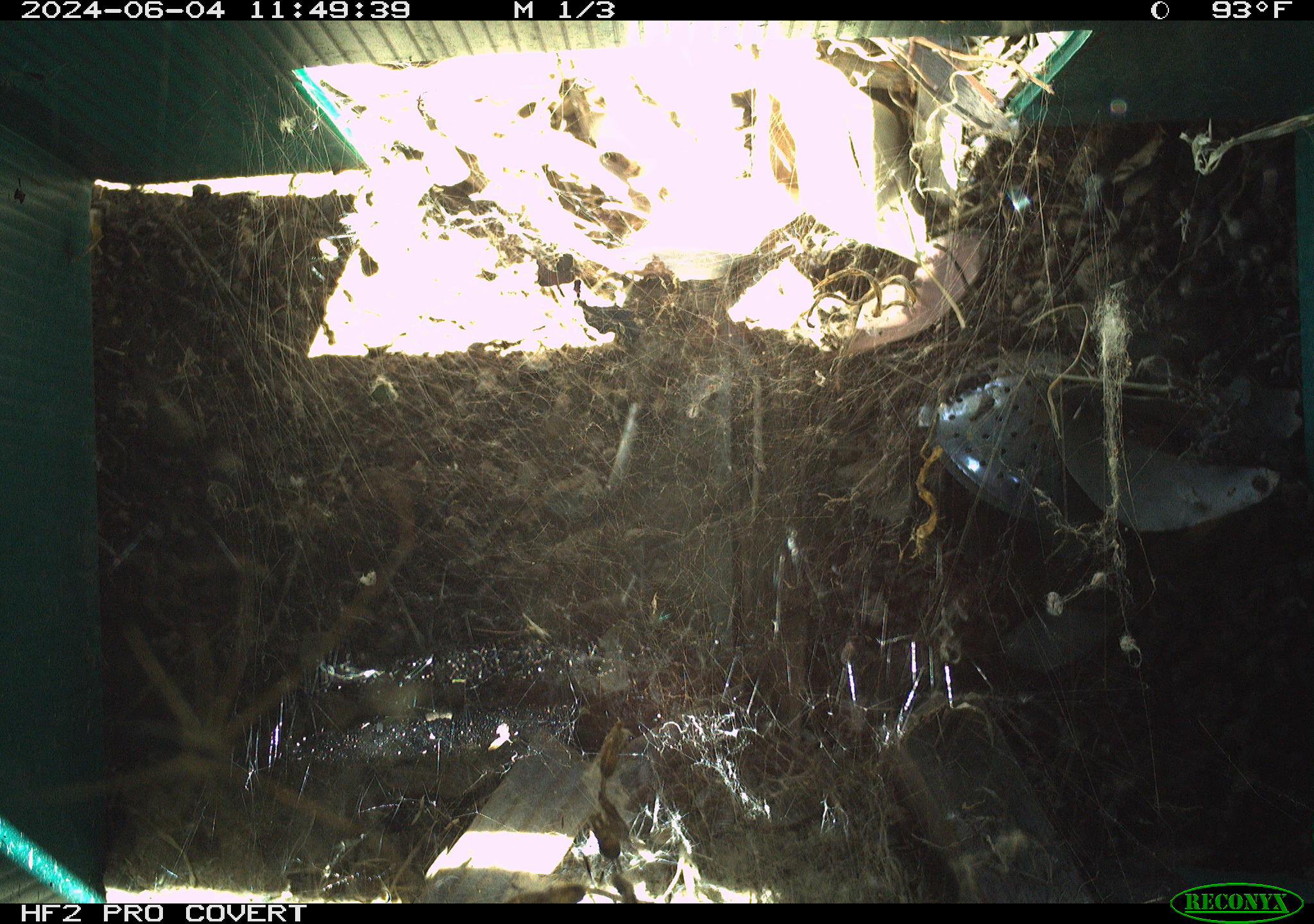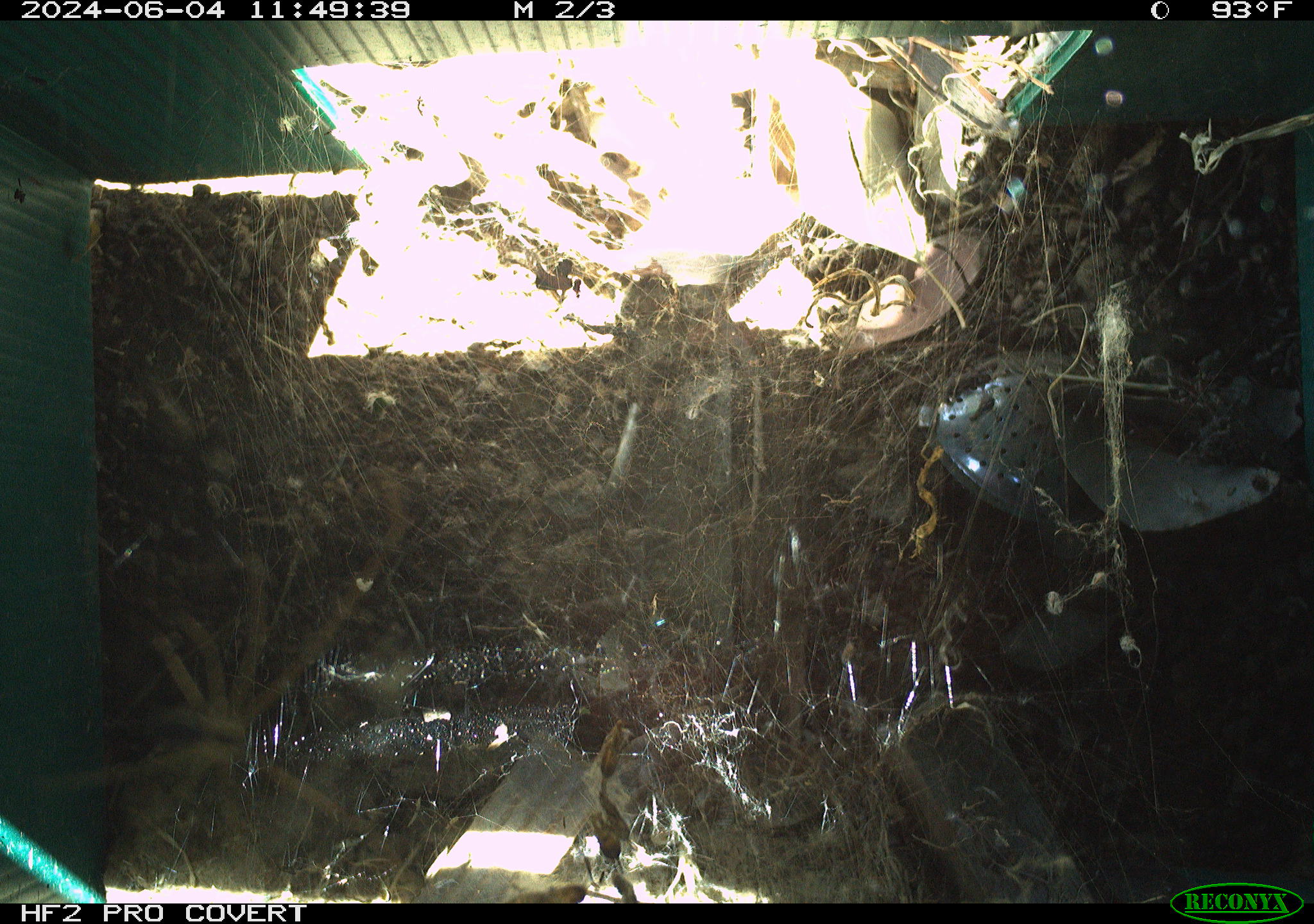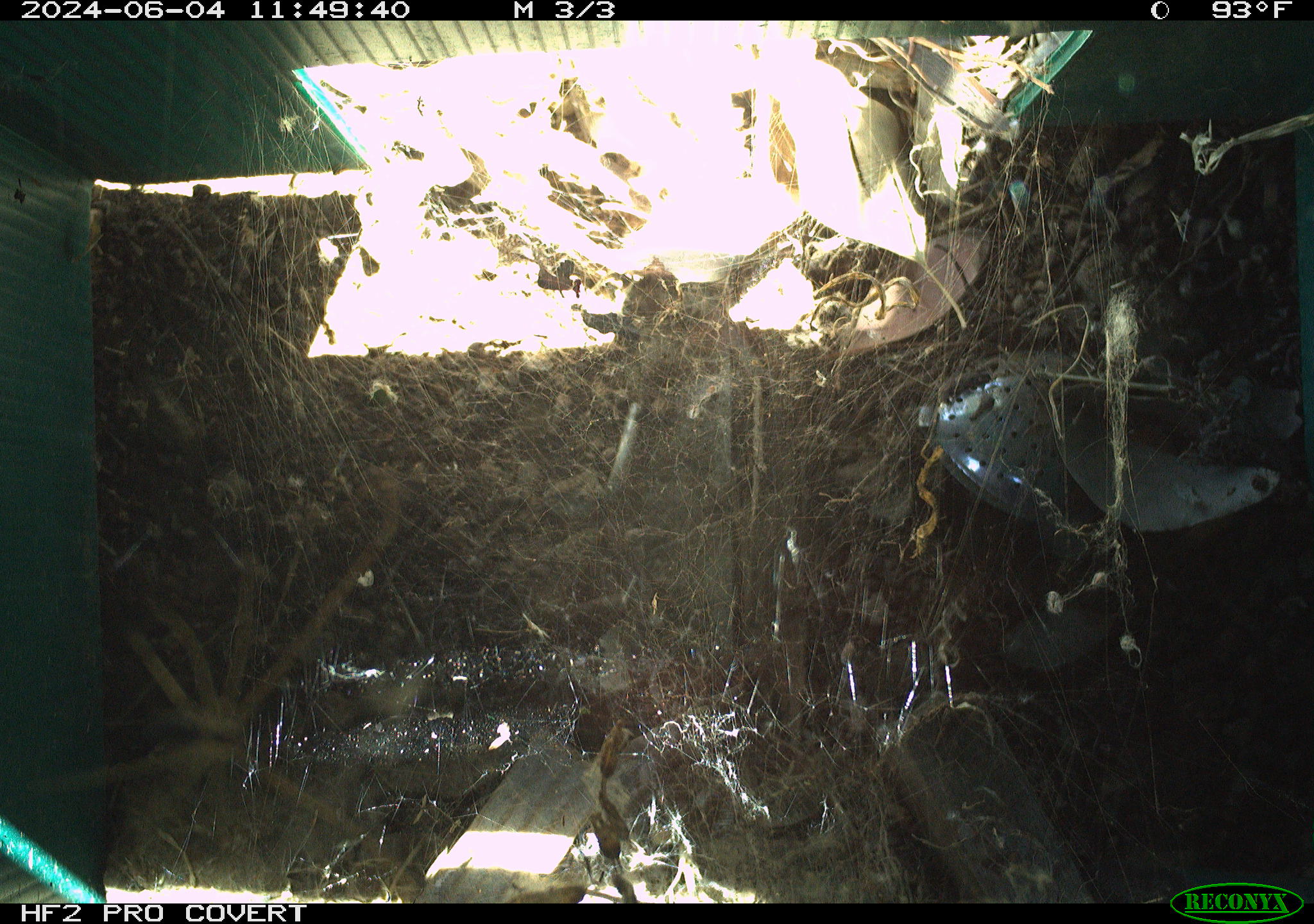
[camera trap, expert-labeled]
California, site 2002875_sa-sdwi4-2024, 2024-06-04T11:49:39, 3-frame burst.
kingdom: Animalia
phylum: Arthropoda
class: Arachnida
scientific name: Arachnida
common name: arachnids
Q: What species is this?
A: Arachnids (Arachnida).